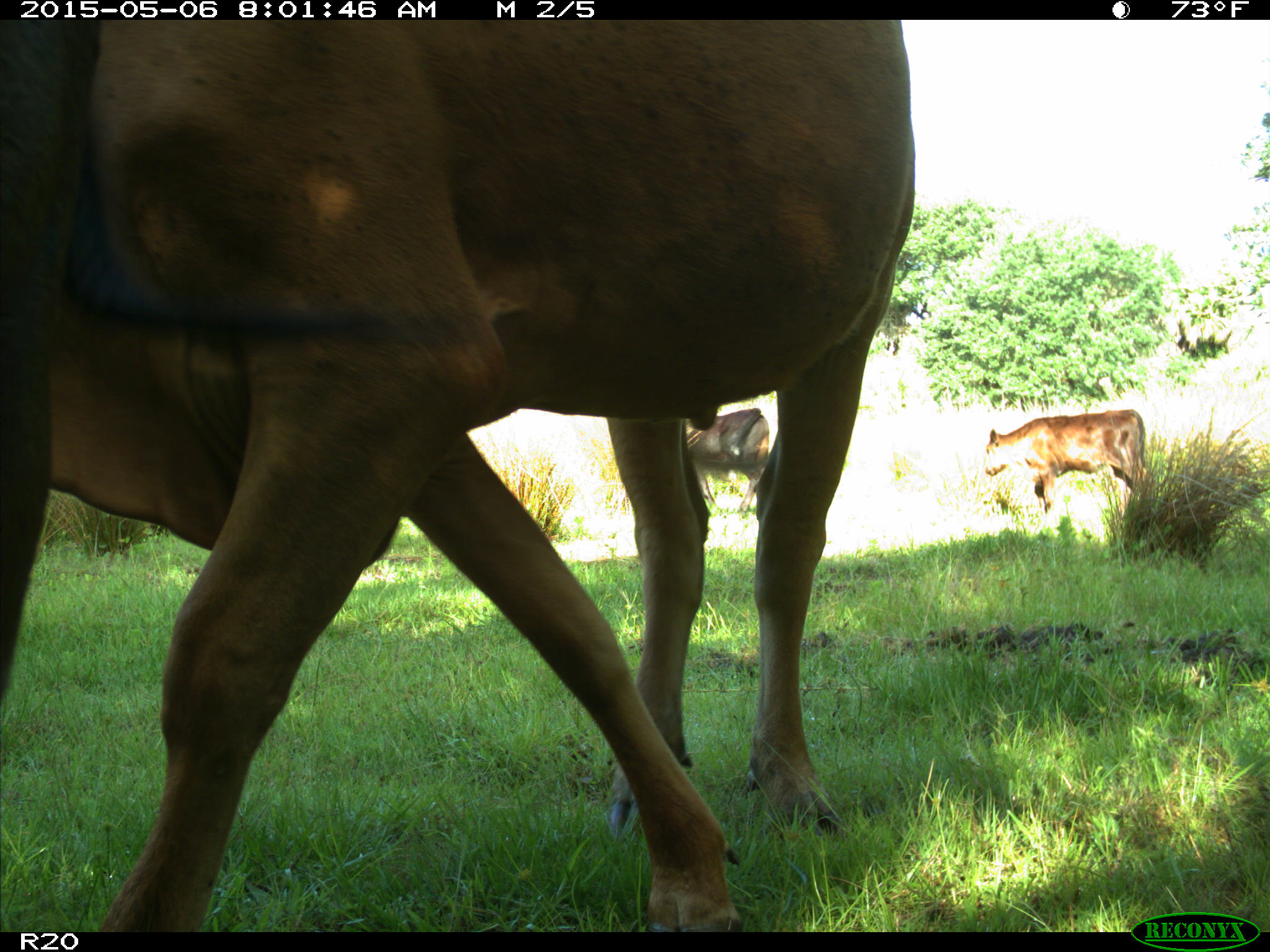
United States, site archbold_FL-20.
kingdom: Animalia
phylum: Chordata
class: Mammalia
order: Artiodactyla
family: Bovidae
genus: Bos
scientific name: Bos taurus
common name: domestic cow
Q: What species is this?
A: Bos taurus (domestic cow).